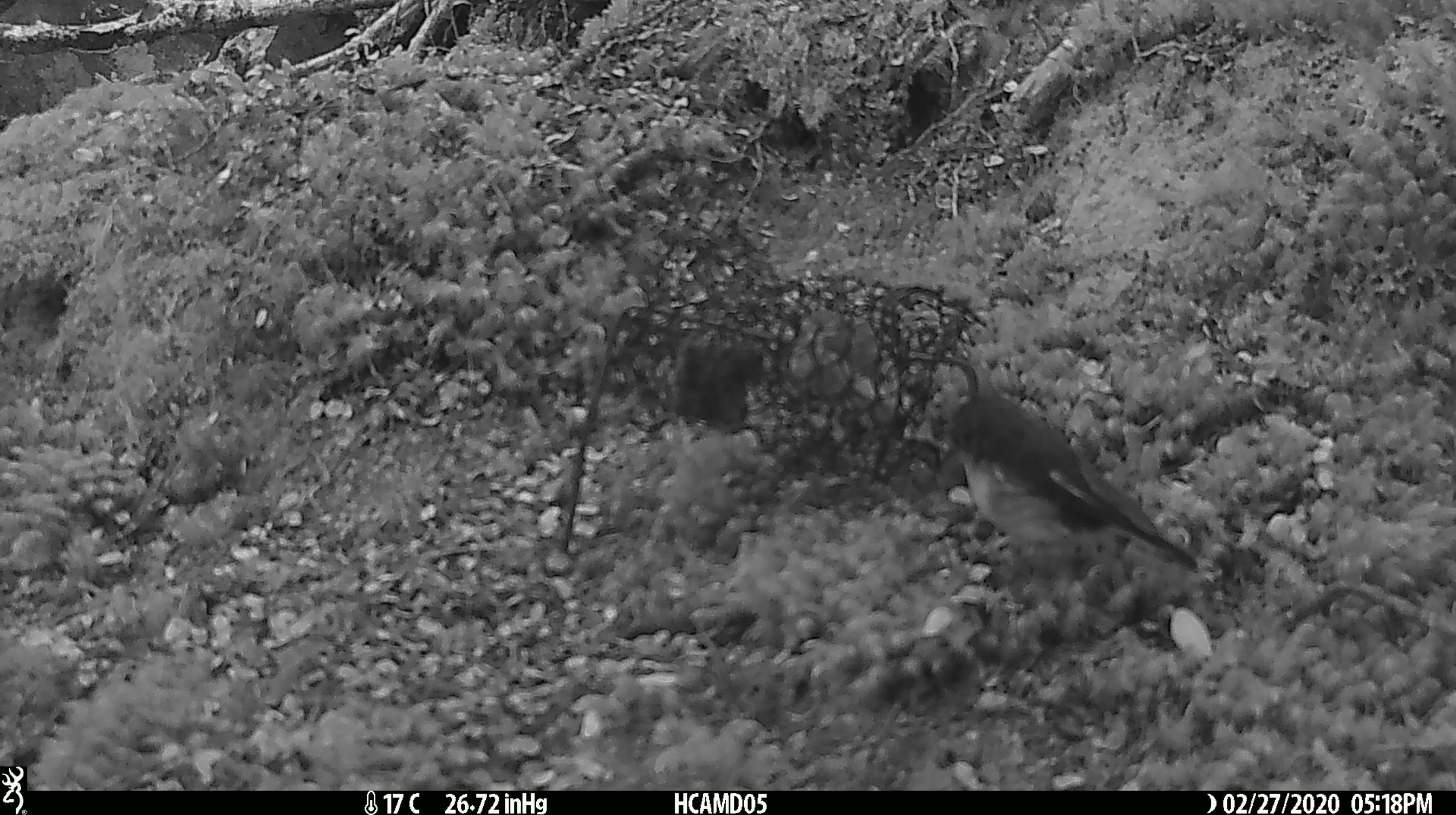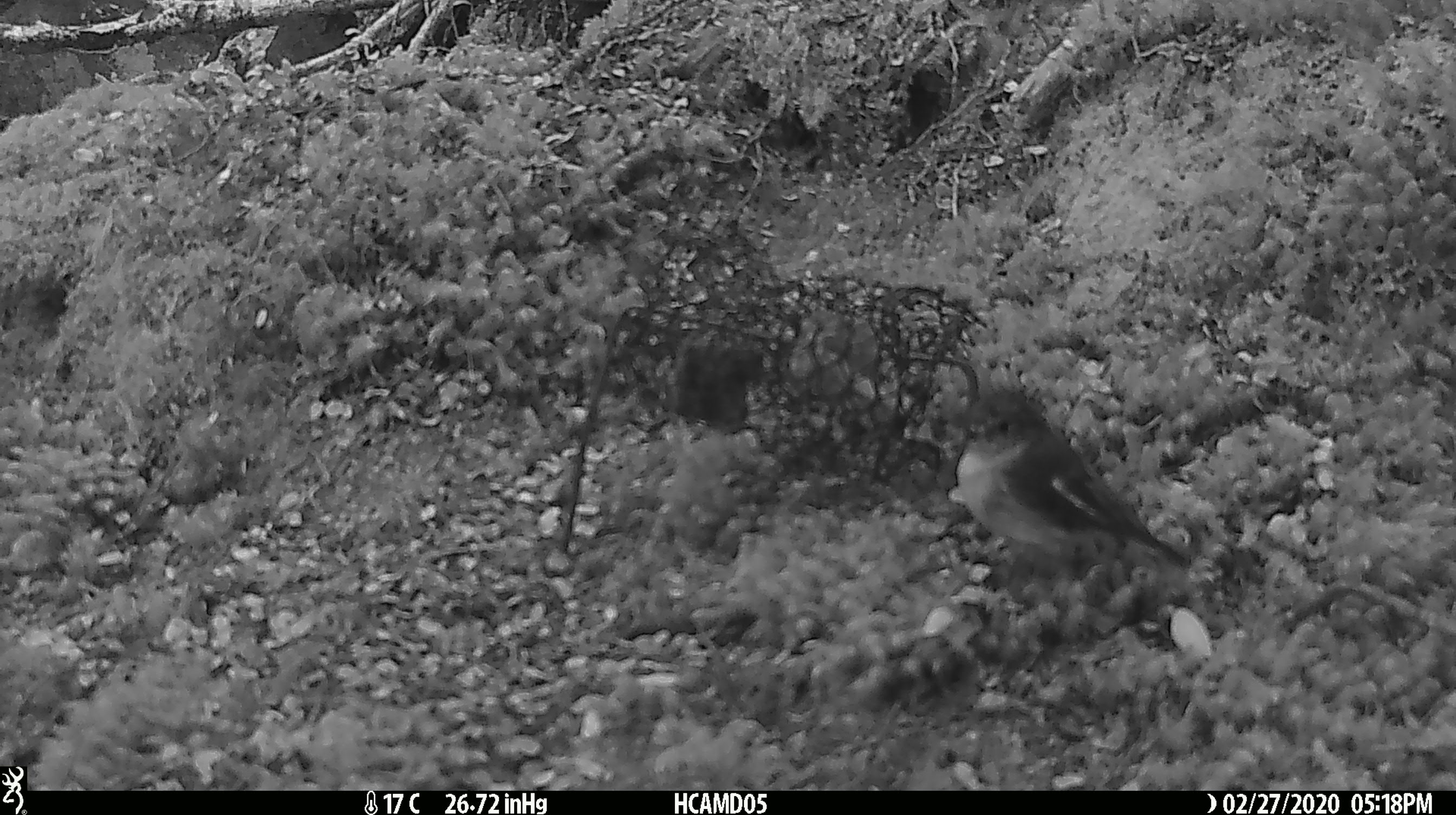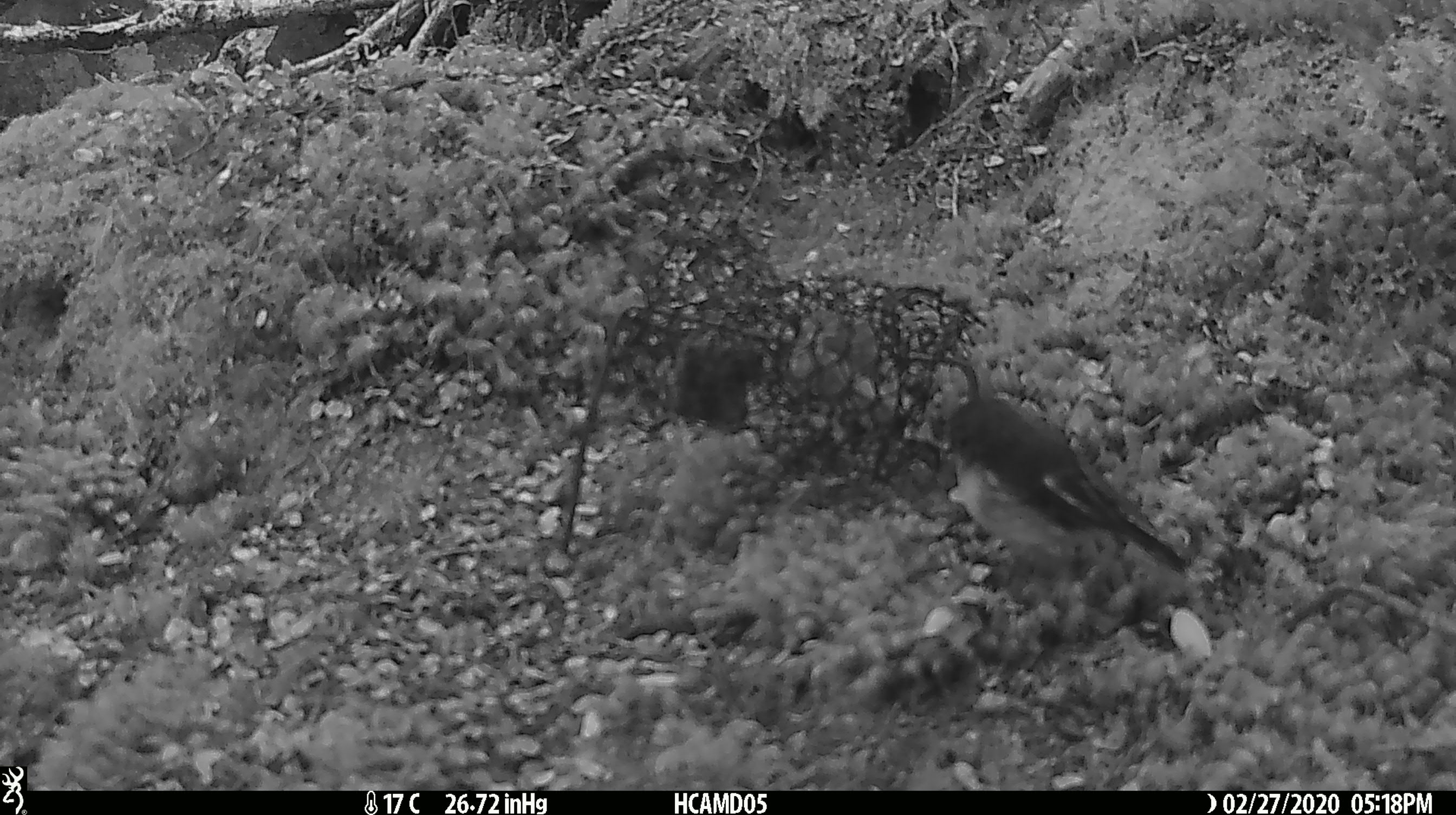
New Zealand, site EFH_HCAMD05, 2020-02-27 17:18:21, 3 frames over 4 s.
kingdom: Animalia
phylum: Chordata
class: Aves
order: Passeriformes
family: Petroicidae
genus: Petroica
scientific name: Petroica macrocephala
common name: tomtit